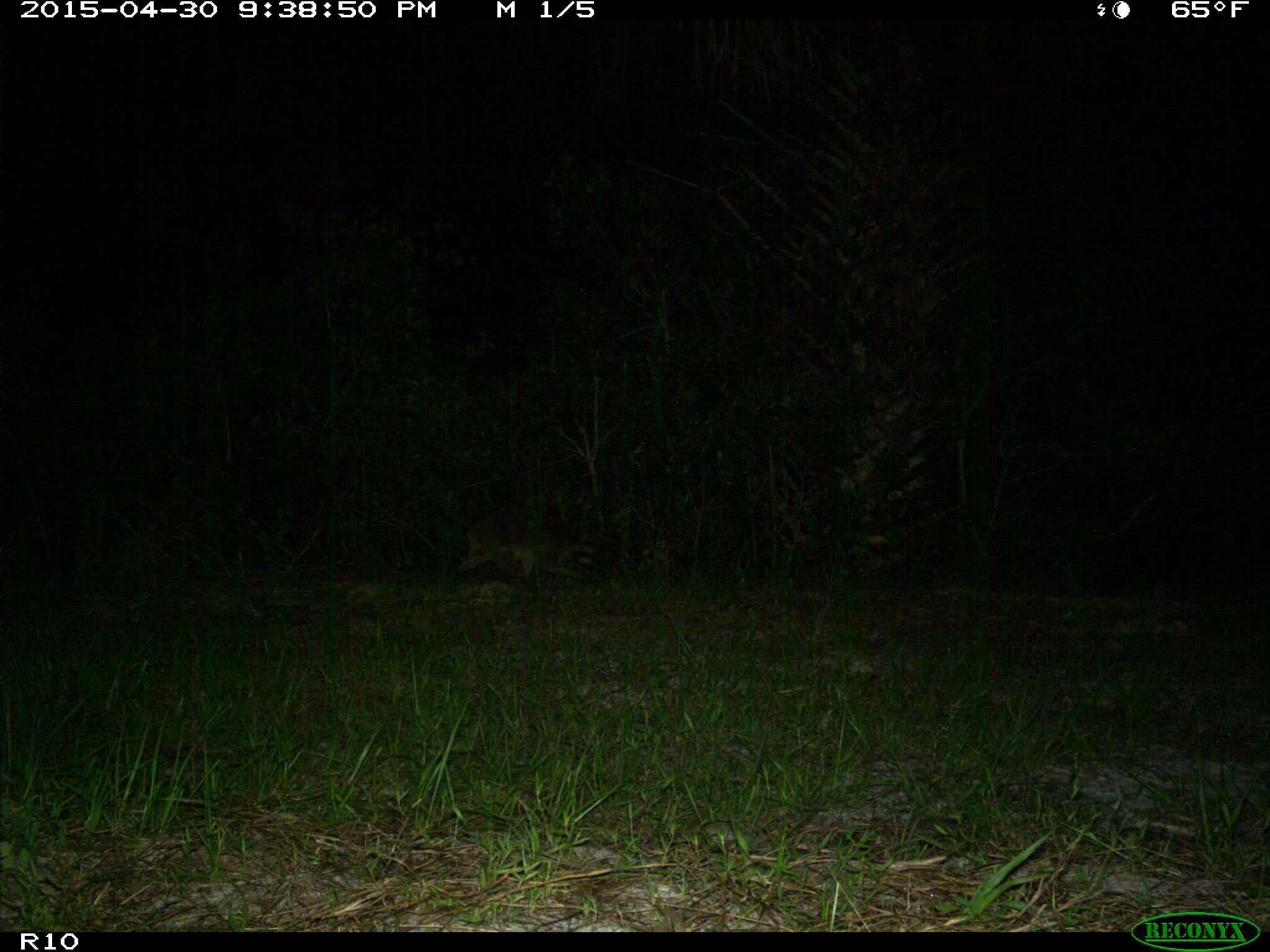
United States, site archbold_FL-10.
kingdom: Animalia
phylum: Chordata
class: Mammalia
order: Carnivora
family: Procyonidae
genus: Procyon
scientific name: Procyon lotor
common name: common raccoon